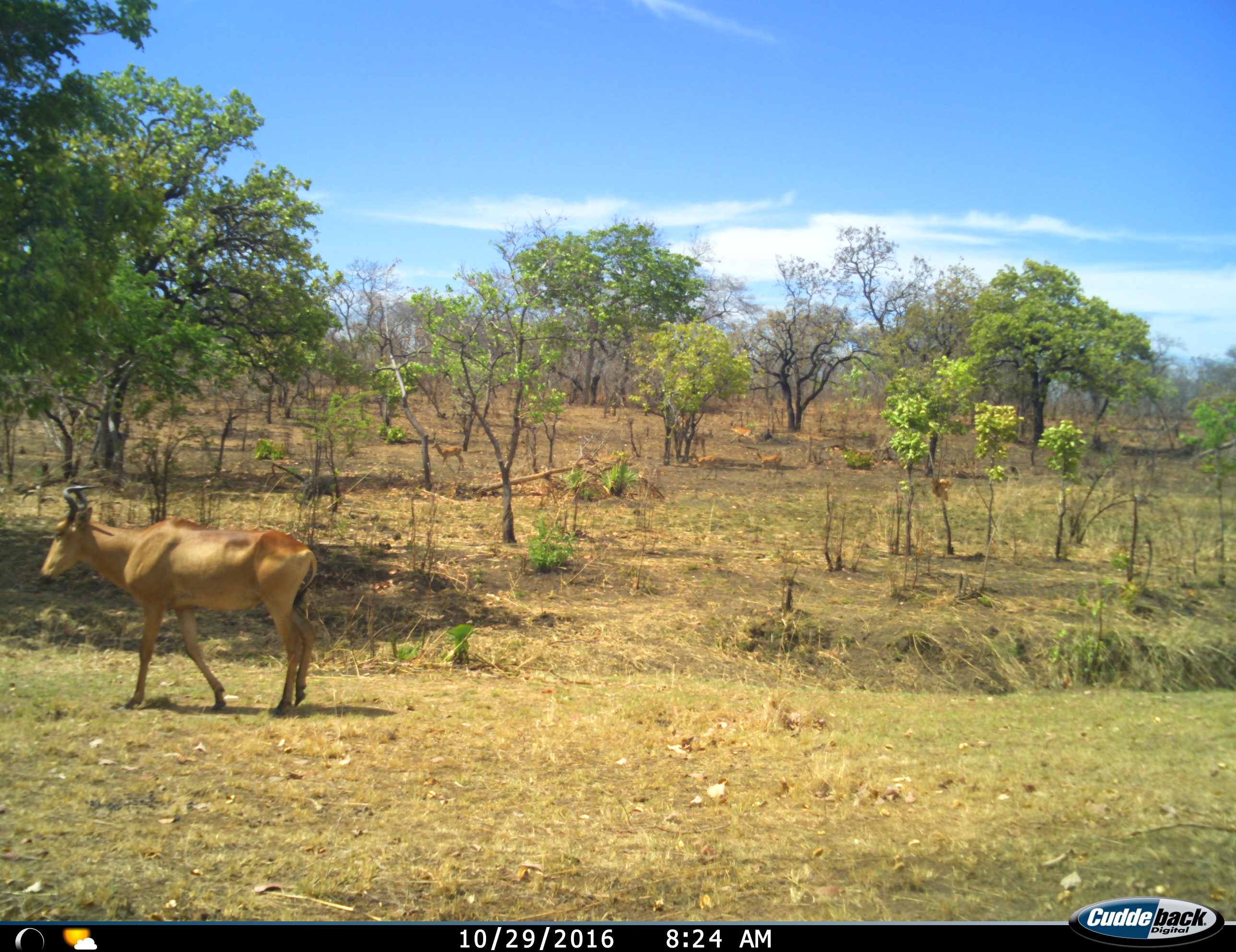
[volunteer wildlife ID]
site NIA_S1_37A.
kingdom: Animalia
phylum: Chordata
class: Mammalia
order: Artiodactyla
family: Bovidae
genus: Alcelaphus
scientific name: Alcelaphus buselaphus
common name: hartebeest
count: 1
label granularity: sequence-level